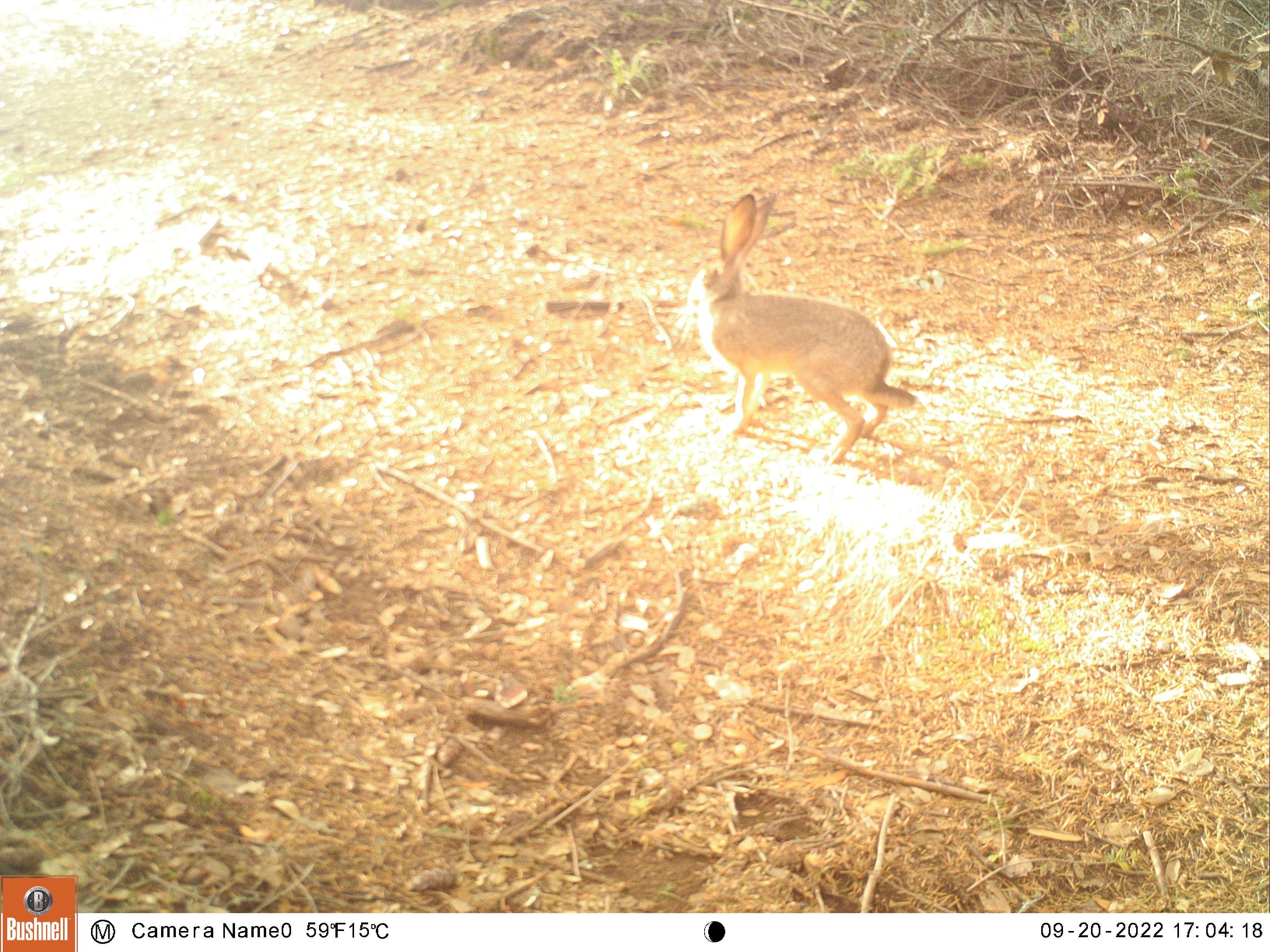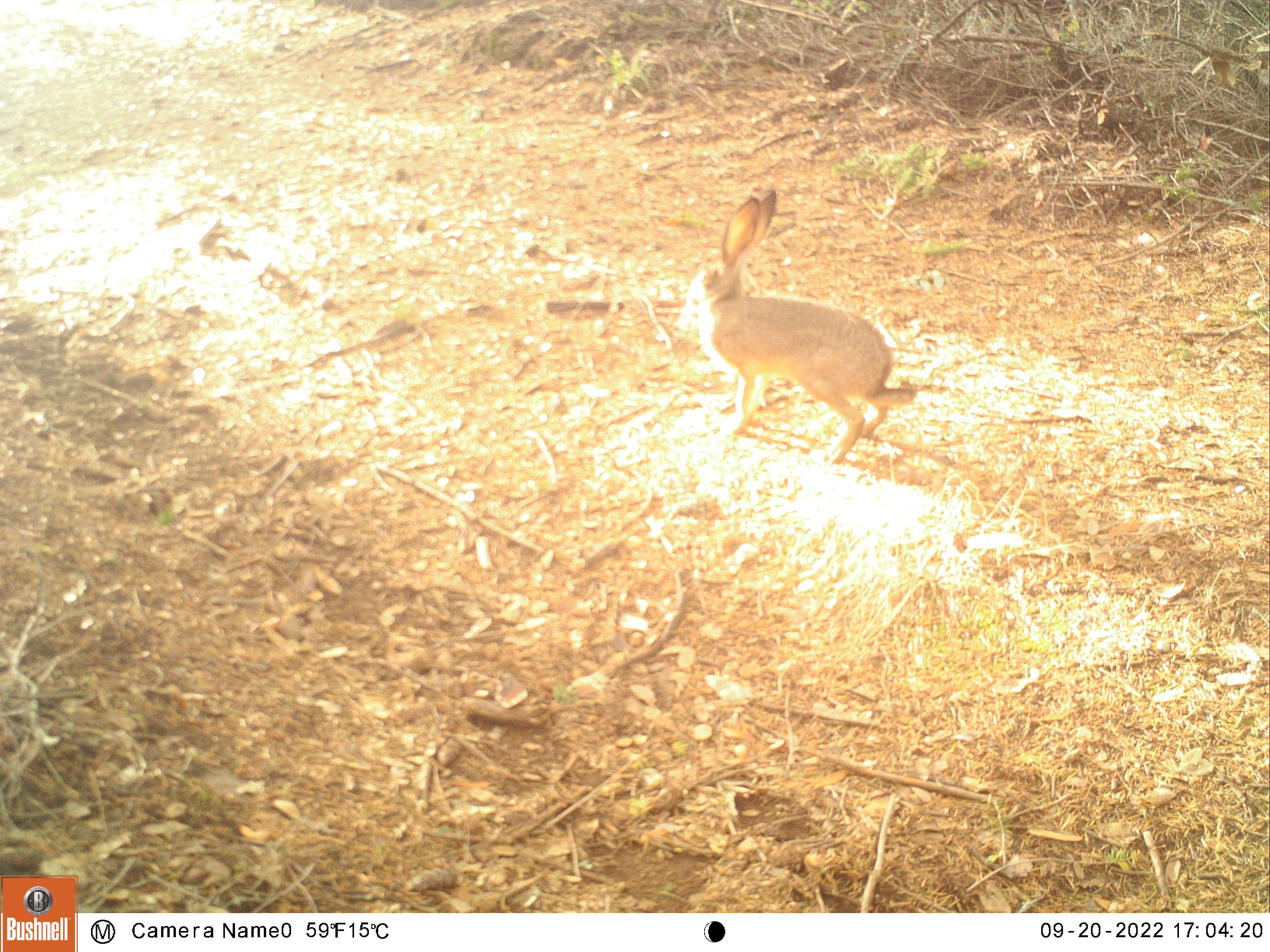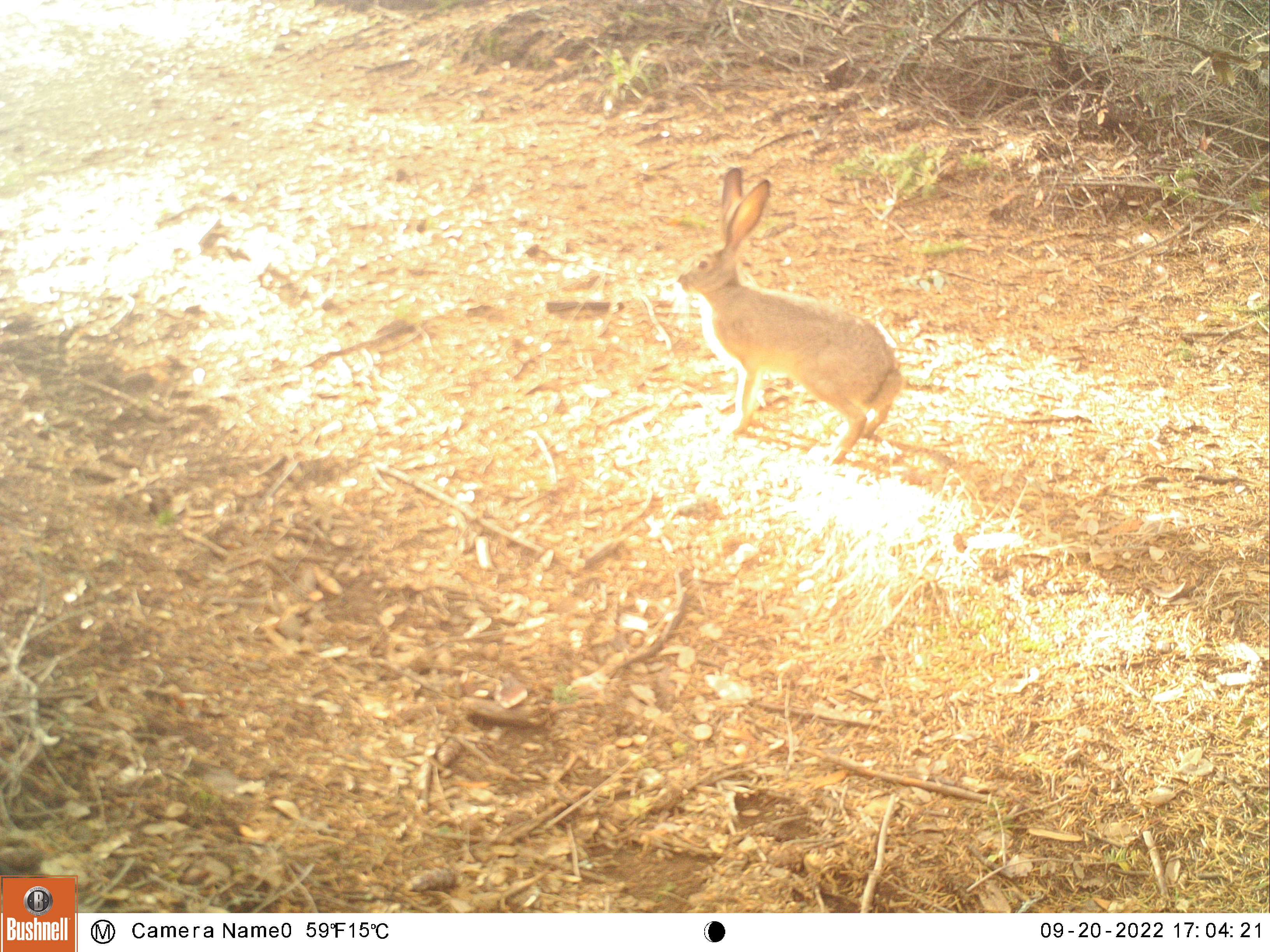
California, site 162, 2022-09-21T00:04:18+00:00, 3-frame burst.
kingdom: Animalia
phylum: Chordata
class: Mammalia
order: Lagomorpha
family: Leporidae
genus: Lepus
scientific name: Lepus californicus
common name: black-tailed jackrabbit